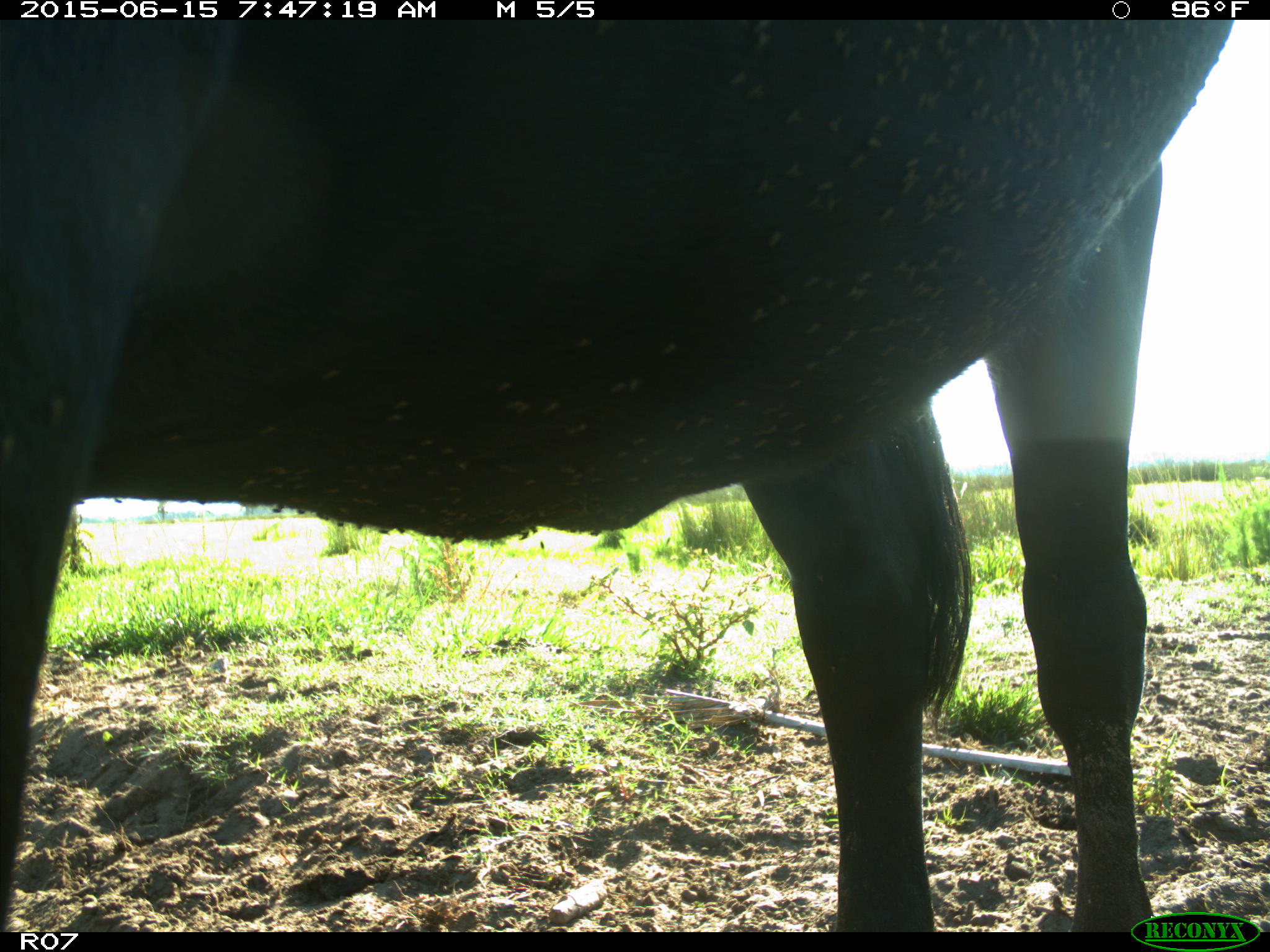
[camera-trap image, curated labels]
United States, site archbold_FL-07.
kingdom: Animalia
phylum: Chordata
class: Mammalia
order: Artiodactyla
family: Bovidae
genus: Bos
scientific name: Bos taurus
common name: domestic cow